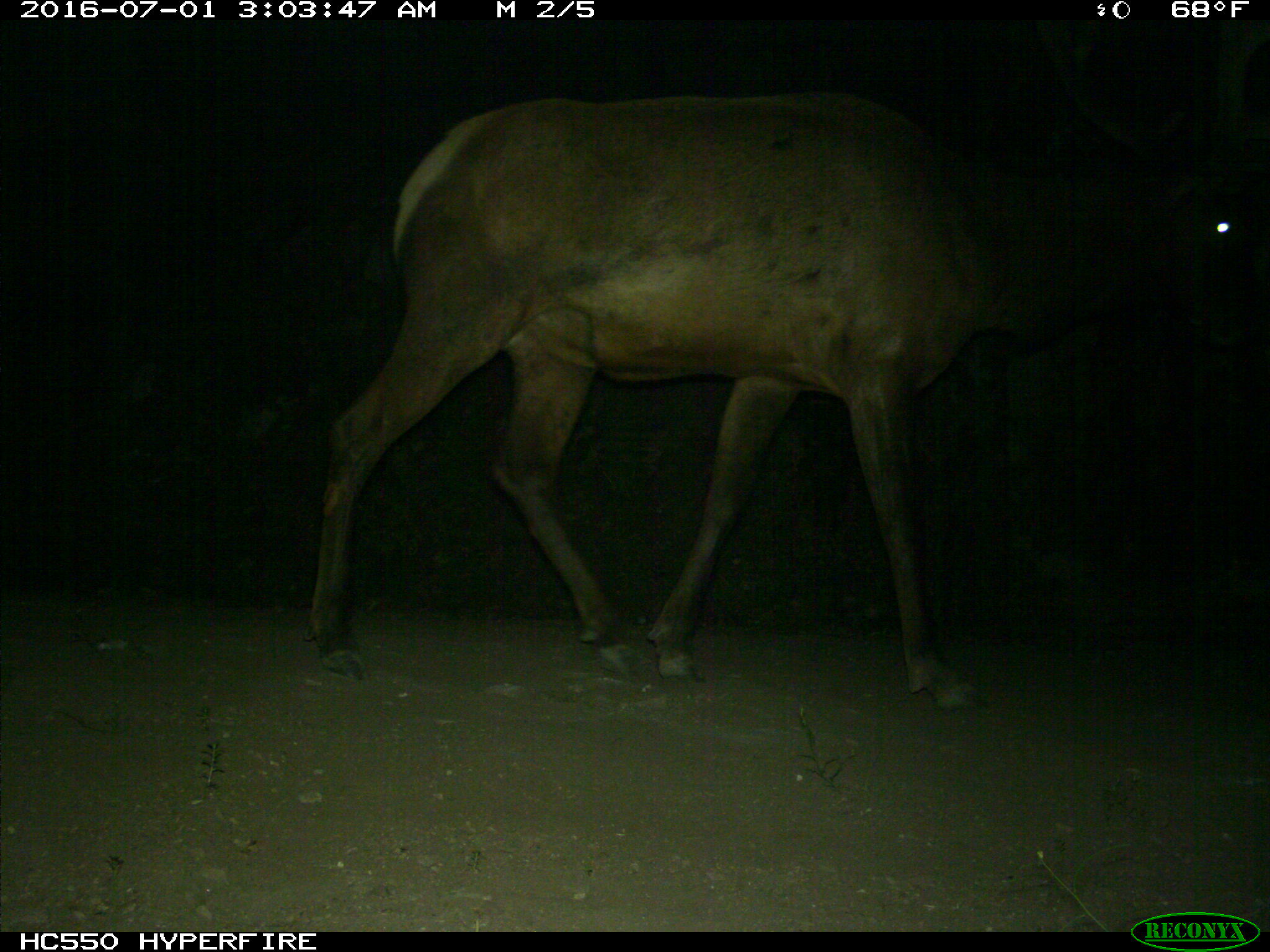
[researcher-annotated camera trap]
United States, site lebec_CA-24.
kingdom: Animalia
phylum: Chordata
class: Mammalia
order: Artiodactyla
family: Cervidae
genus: Cervus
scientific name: Cervus canadensis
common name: elk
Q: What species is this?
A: Cervus canadensis (elk).